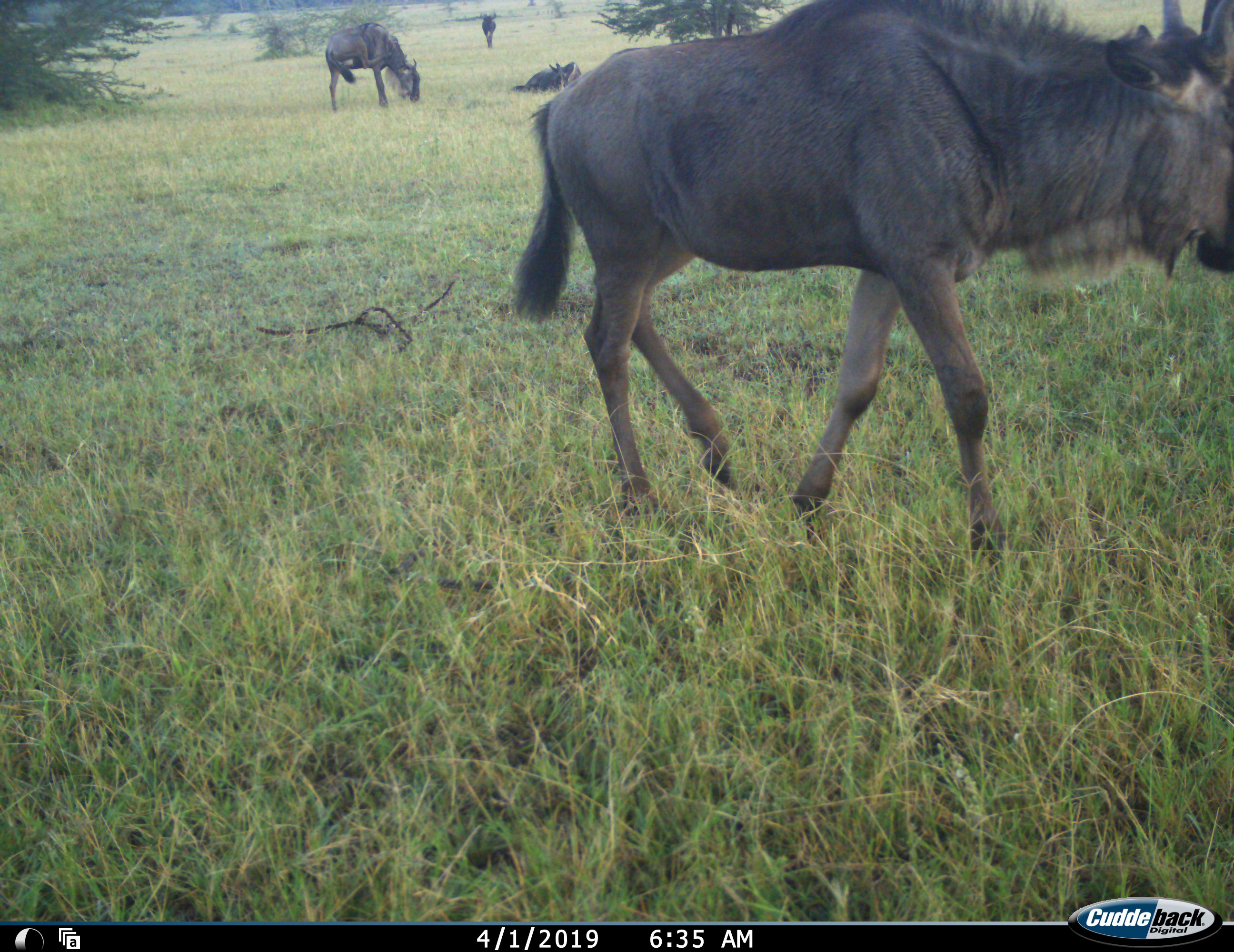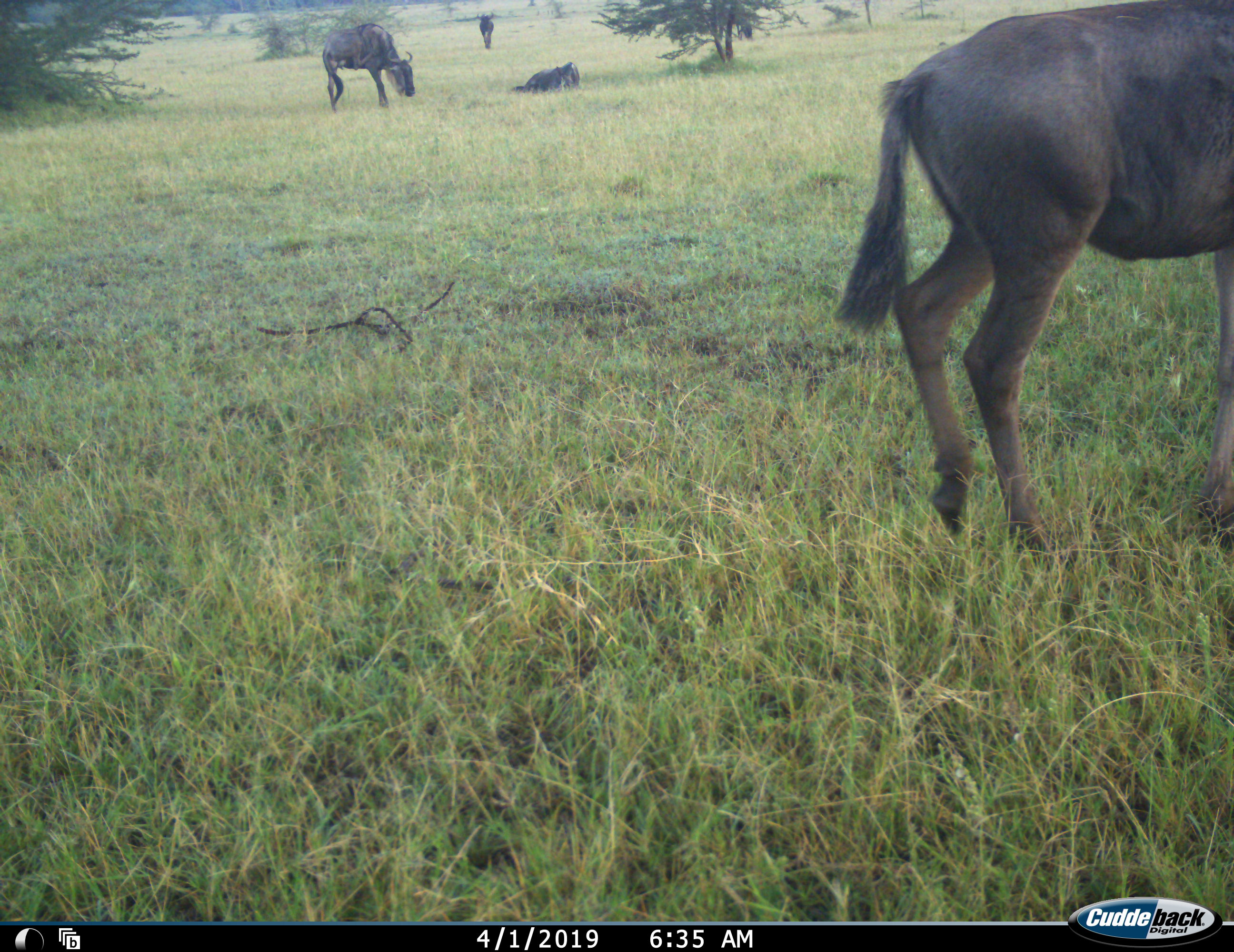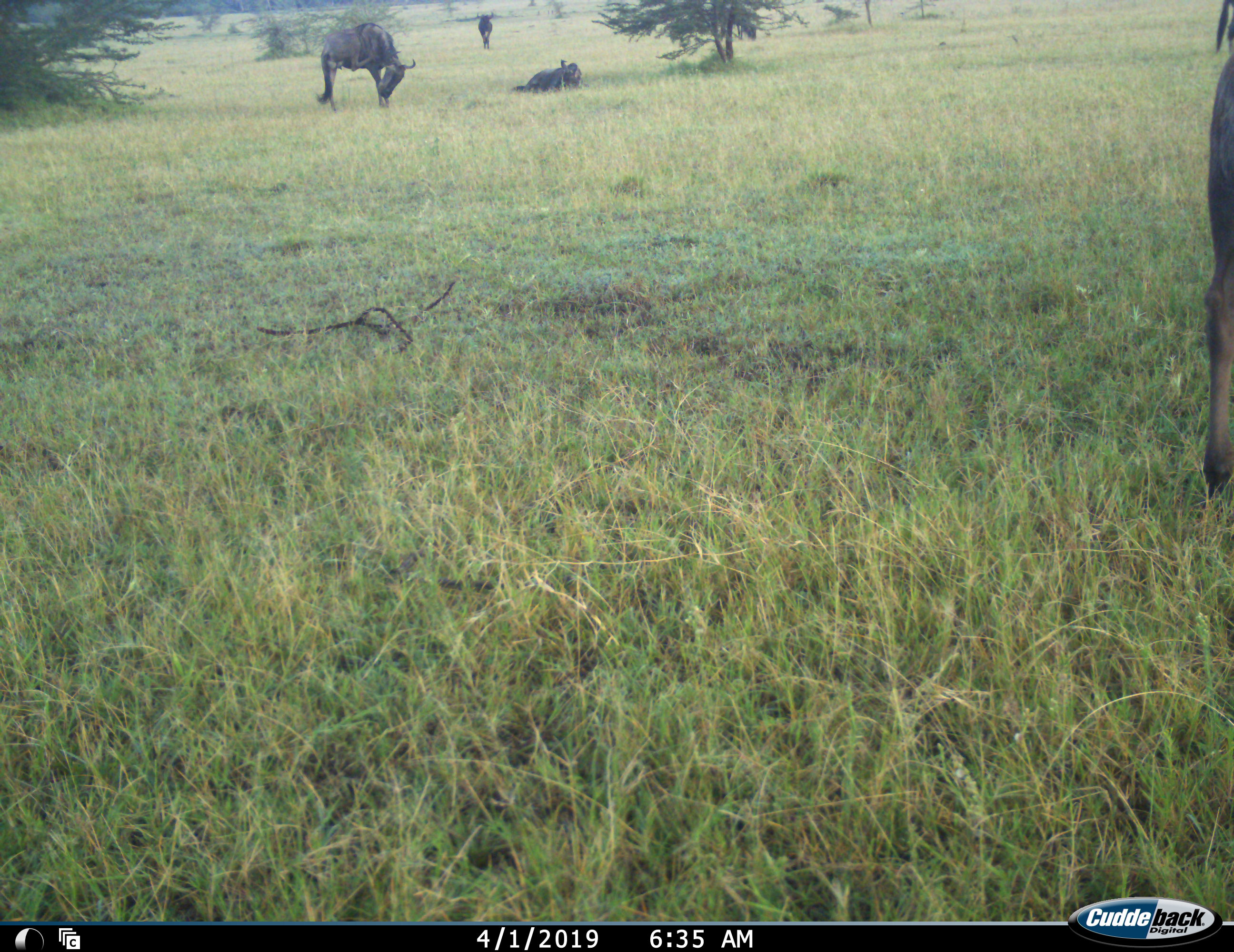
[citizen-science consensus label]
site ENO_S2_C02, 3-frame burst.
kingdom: Animalia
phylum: Chordata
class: Mammalia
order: Artiodactyla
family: Bovidae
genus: Connochaetes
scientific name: Connochaetes taurinus taurinus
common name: blue wildebeest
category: wildebeestblue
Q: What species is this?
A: Wildebeestblue (blue wildebeest) (Connochaetes taurinus taurinus).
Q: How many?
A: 4.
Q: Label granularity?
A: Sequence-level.